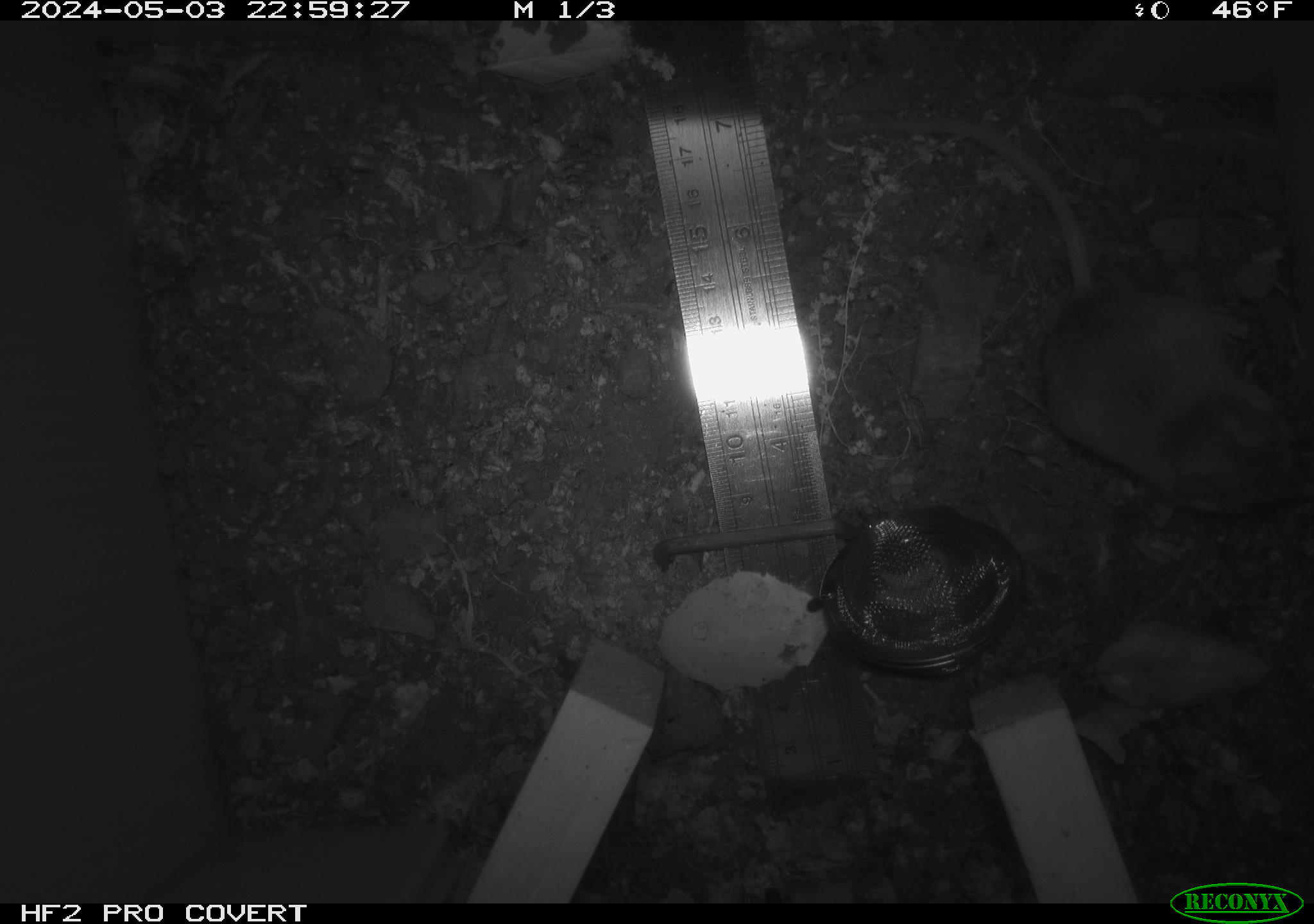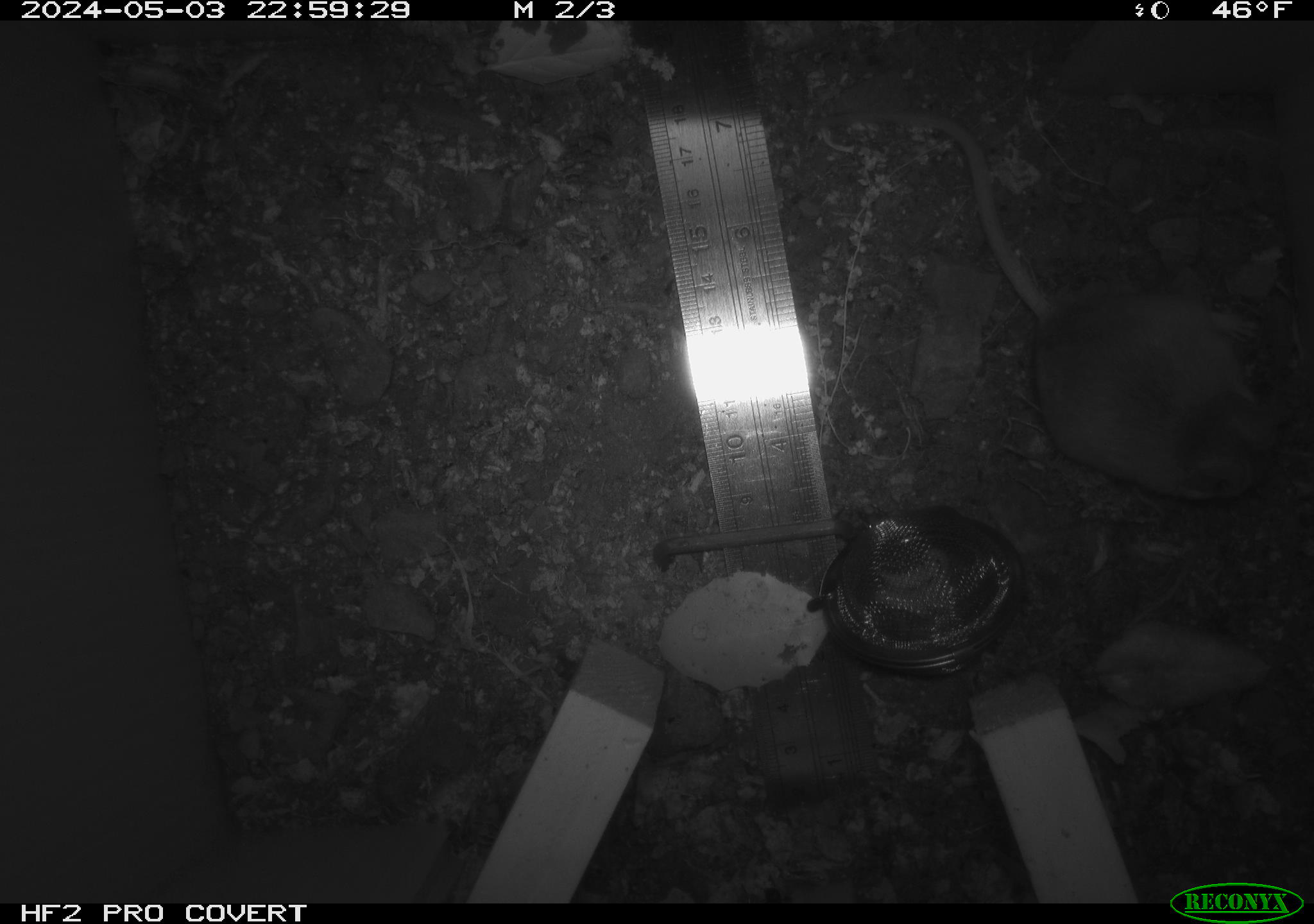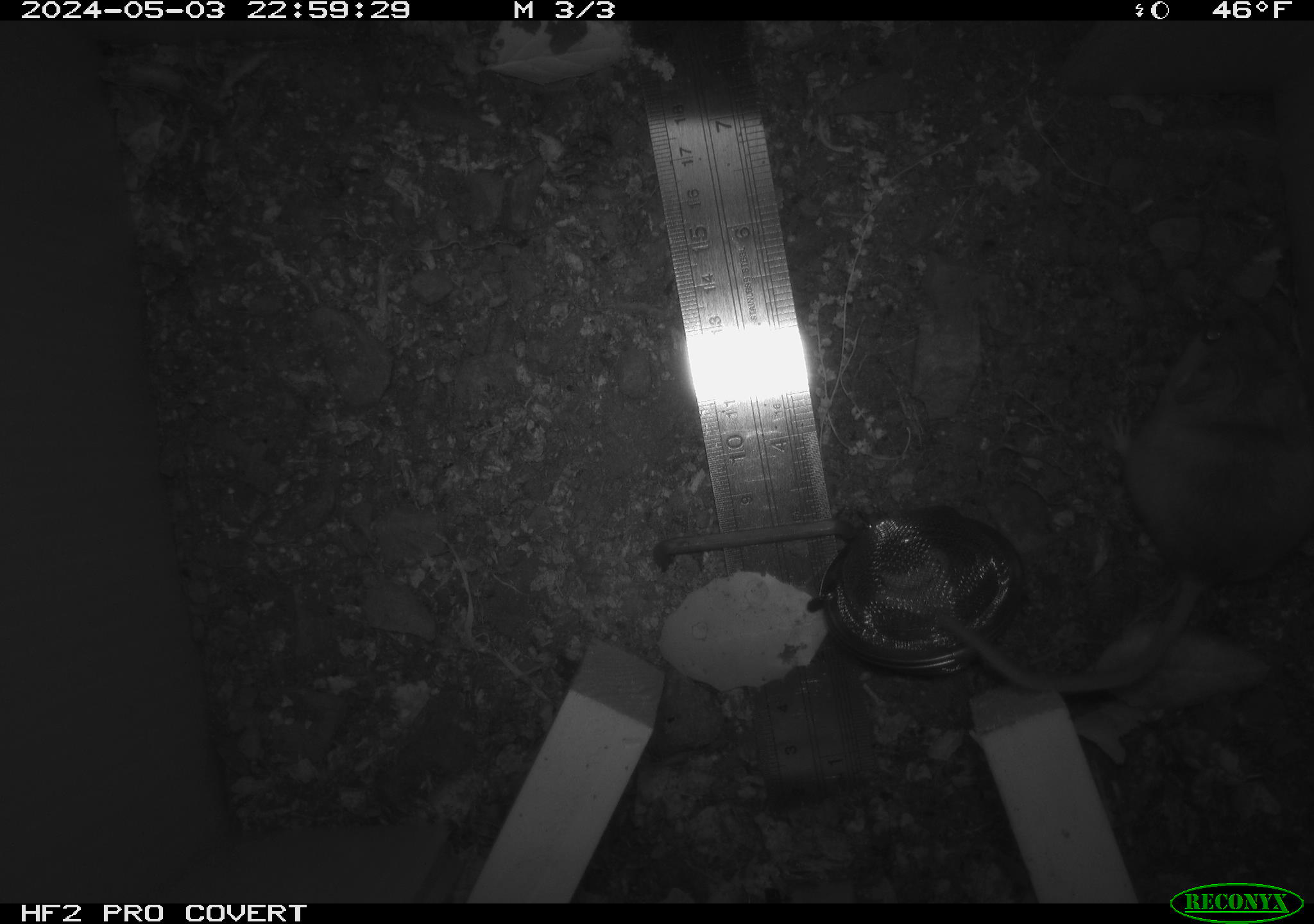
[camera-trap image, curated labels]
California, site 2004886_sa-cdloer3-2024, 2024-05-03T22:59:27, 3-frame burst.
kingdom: Animalia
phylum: Chordata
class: Mammalia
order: Rodentia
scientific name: Rodentia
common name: mouse species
Mouse species (Rodentia).